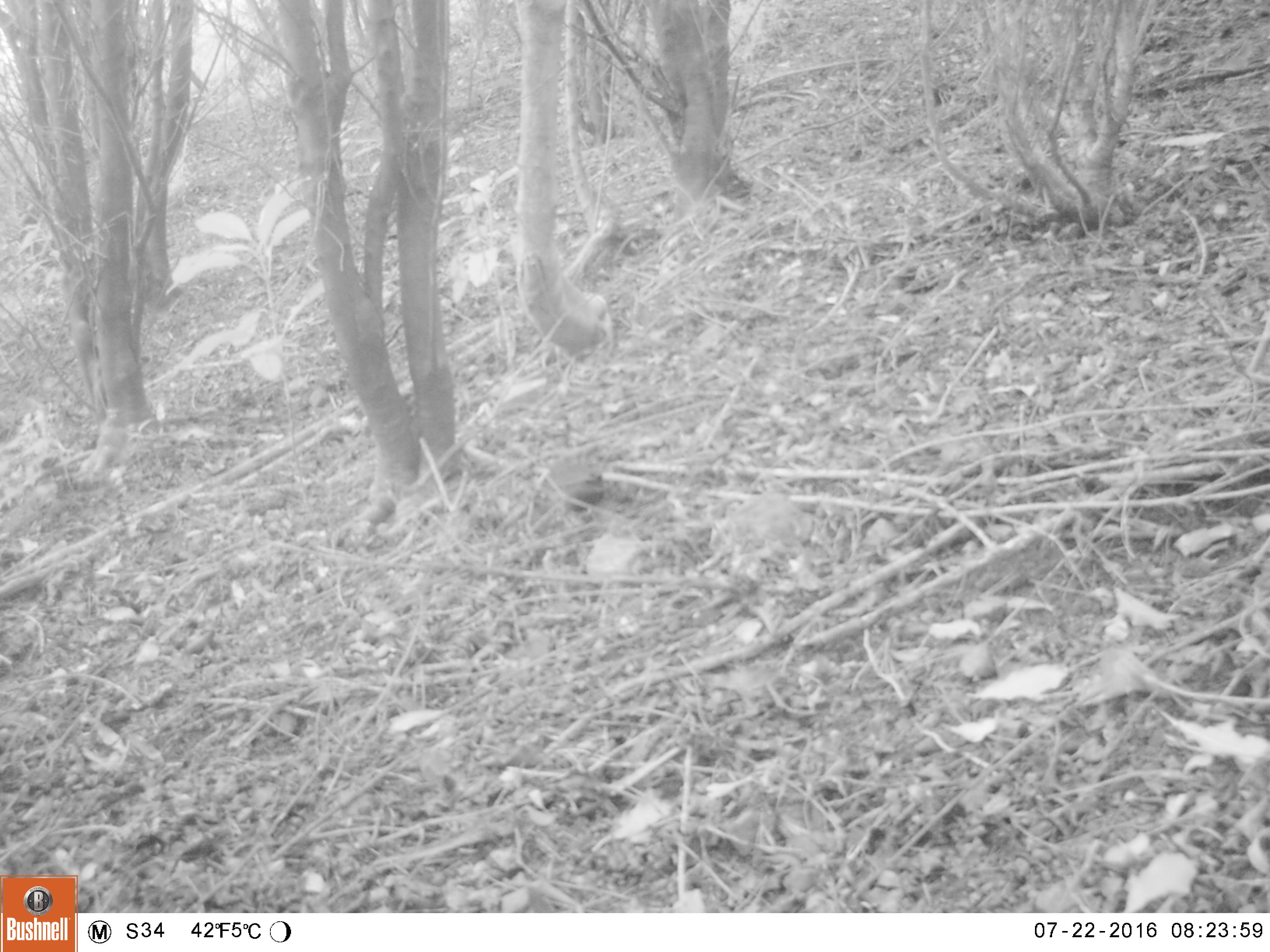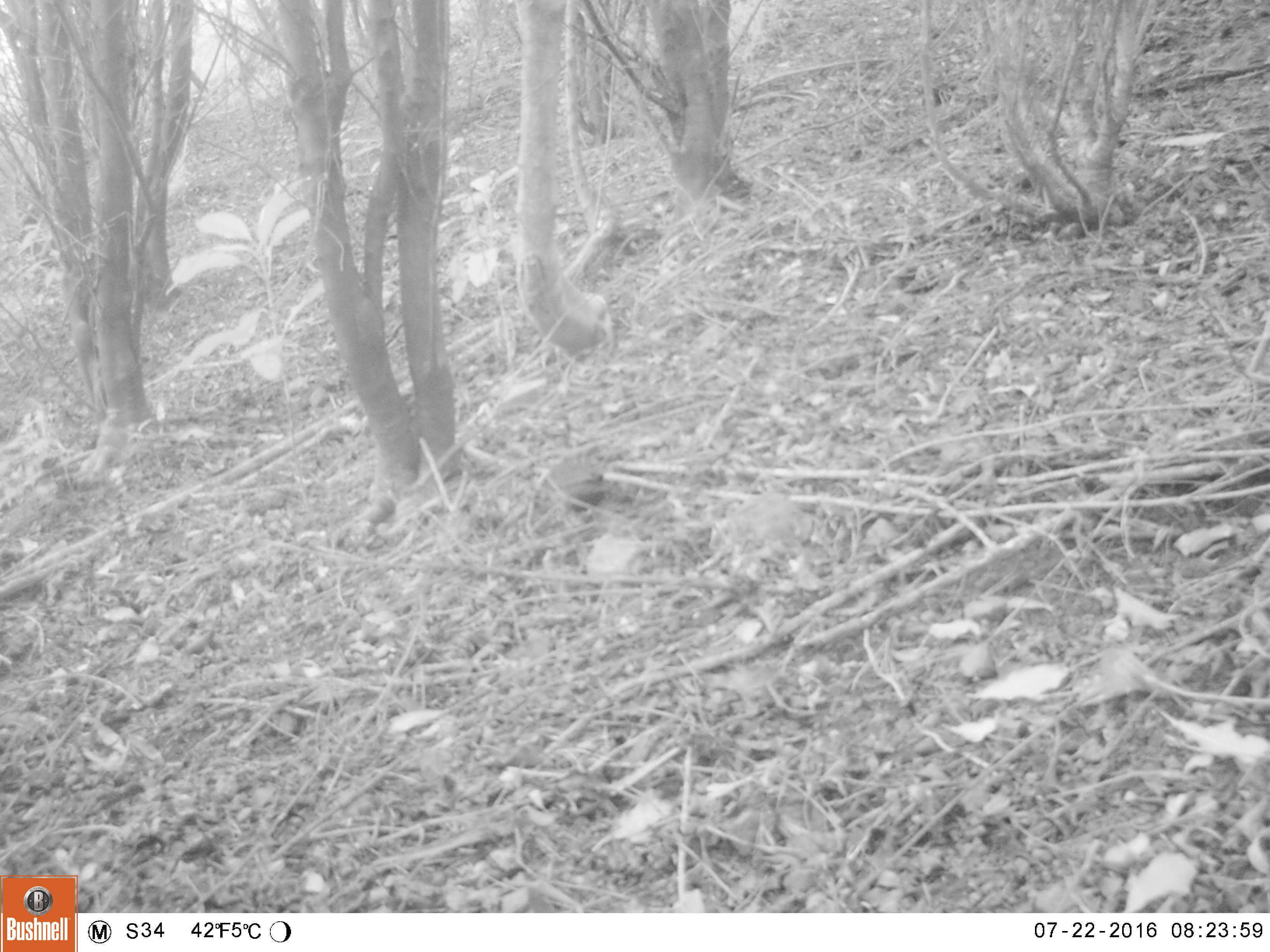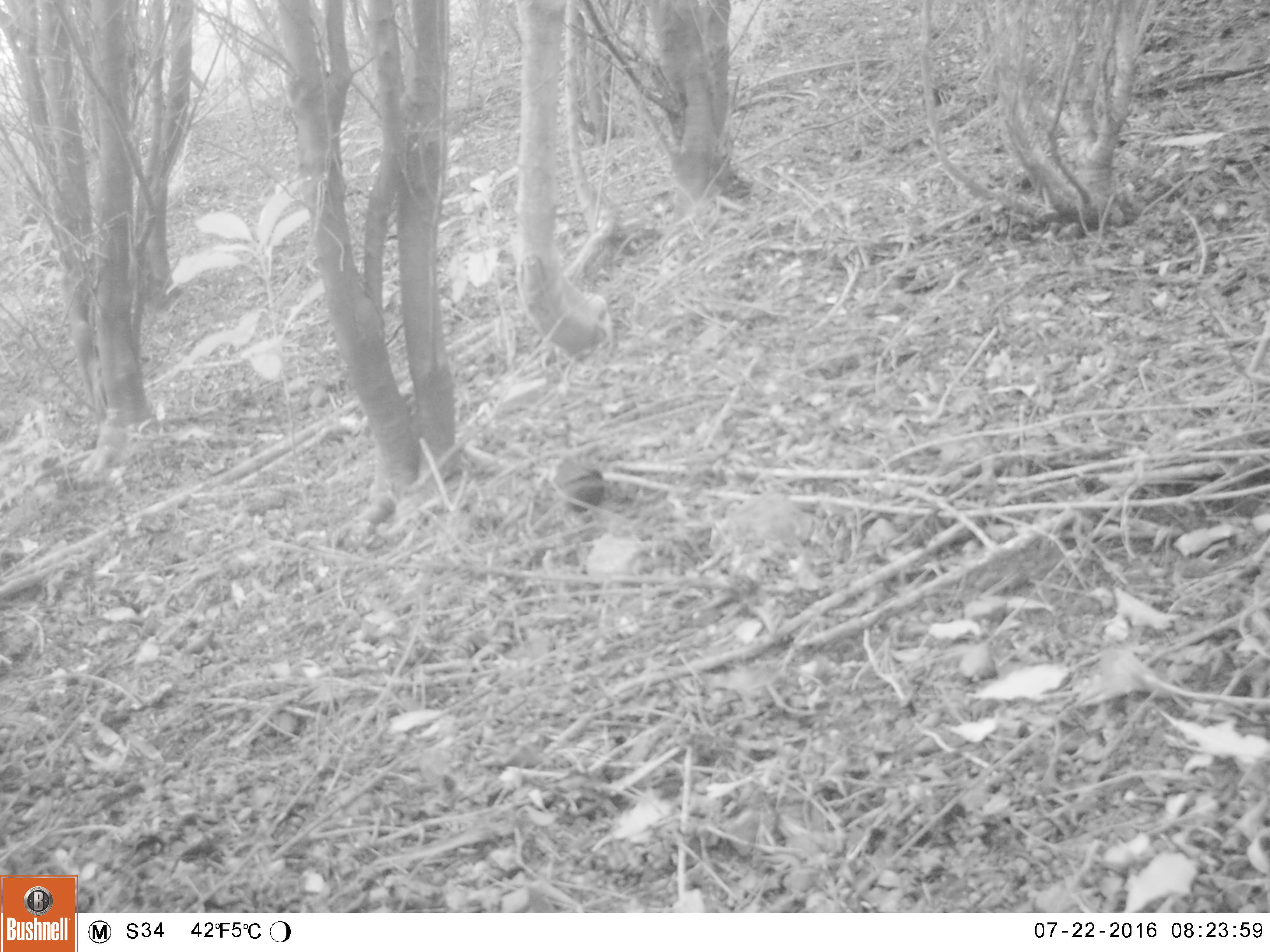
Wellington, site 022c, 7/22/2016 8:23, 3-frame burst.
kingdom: Animalia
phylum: Chordata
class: Aves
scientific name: Aves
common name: bird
Bird (Aves).